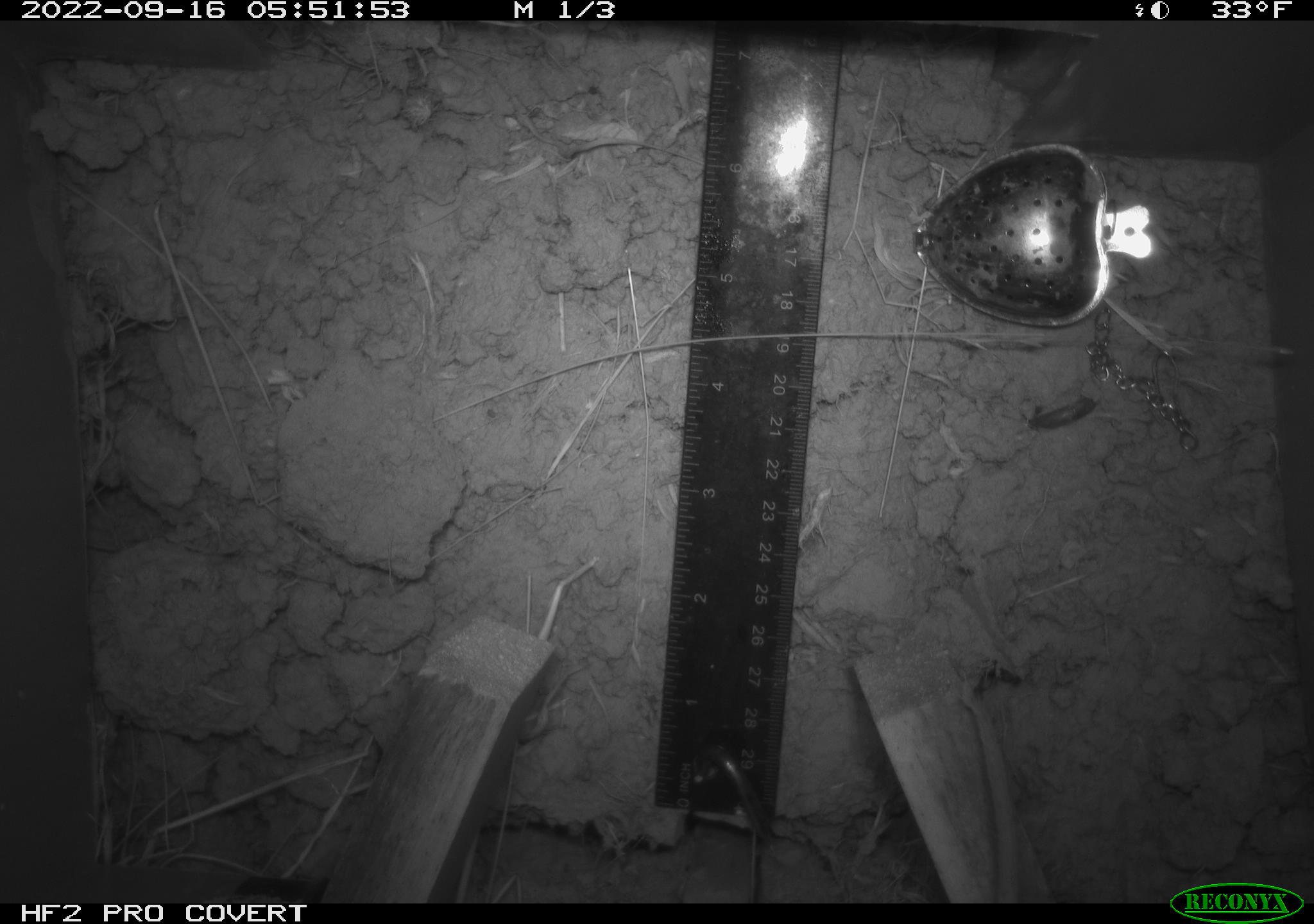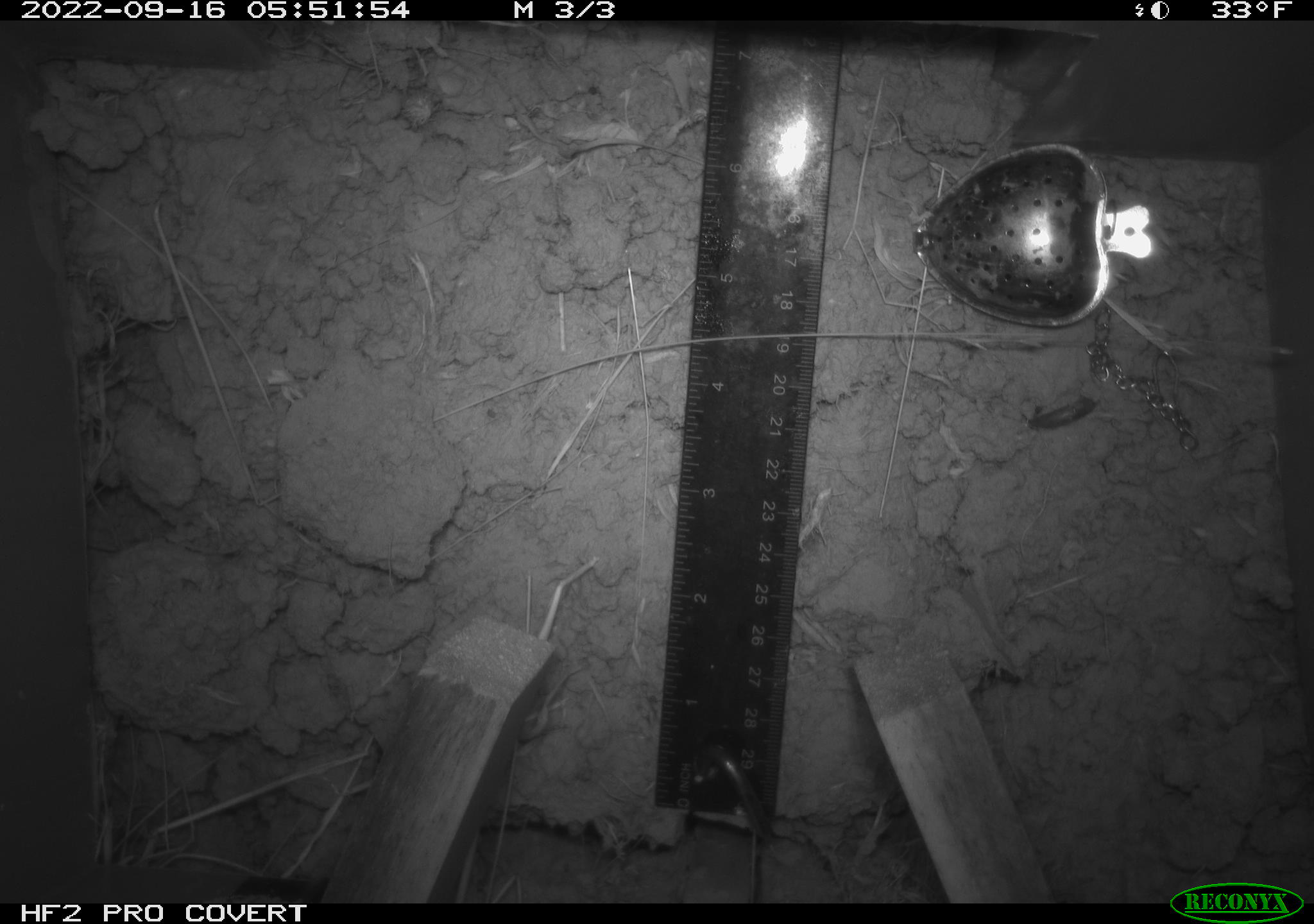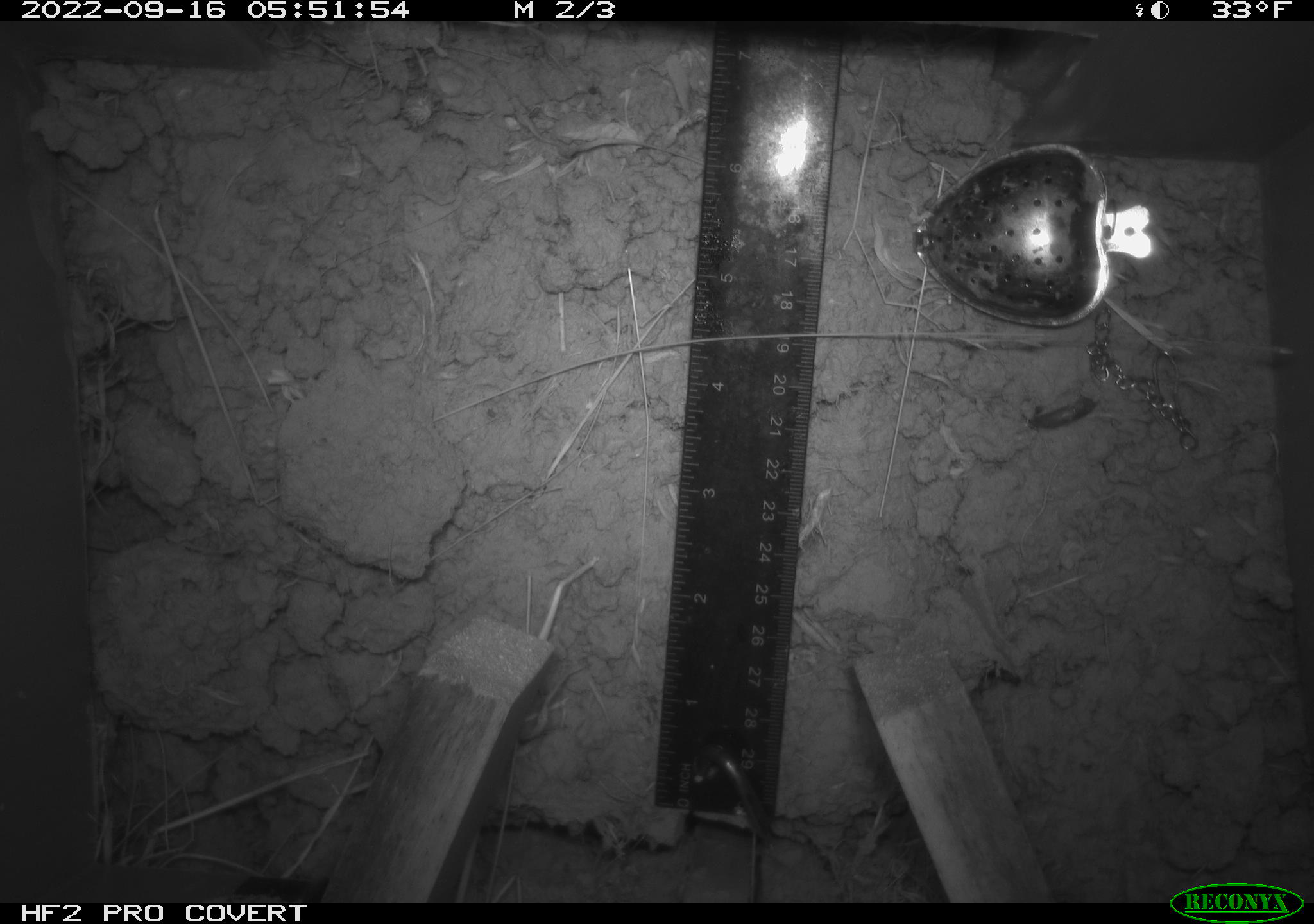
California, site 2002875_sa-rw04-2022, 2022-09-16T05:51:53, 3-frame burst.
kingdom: Animalia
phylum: Chordata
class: Mammalia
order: Rodentia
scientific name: Rodentia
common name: mouse species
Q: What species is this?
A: Mouse species (Rodentia).